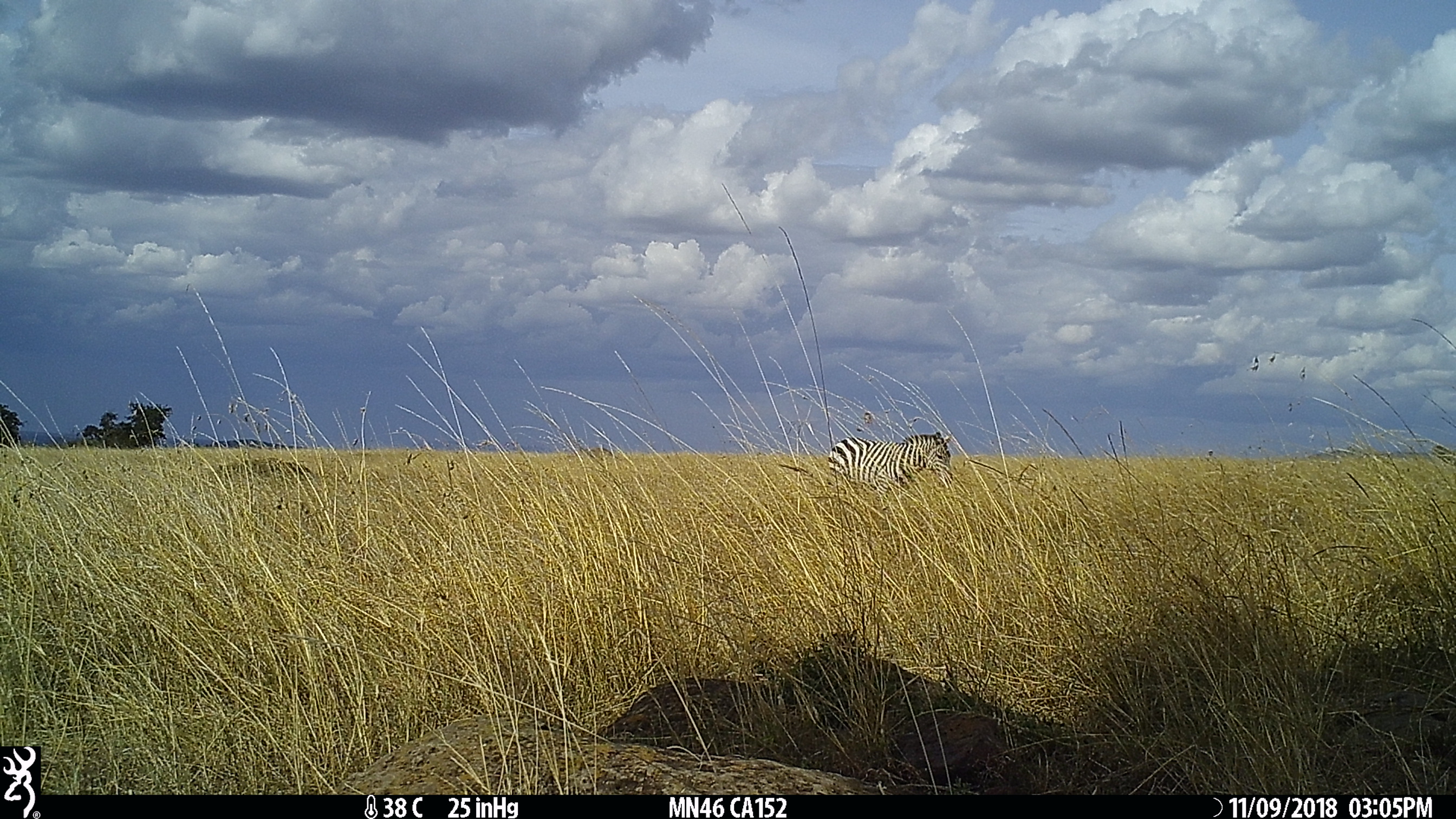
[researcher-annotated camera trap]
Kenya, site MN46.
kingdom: Animalia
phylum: Chordata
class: Mammalia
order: Perissodactyla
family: Equidae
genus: Equus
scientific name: Equus quagga burchellii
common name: burchell's zebra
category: zebra